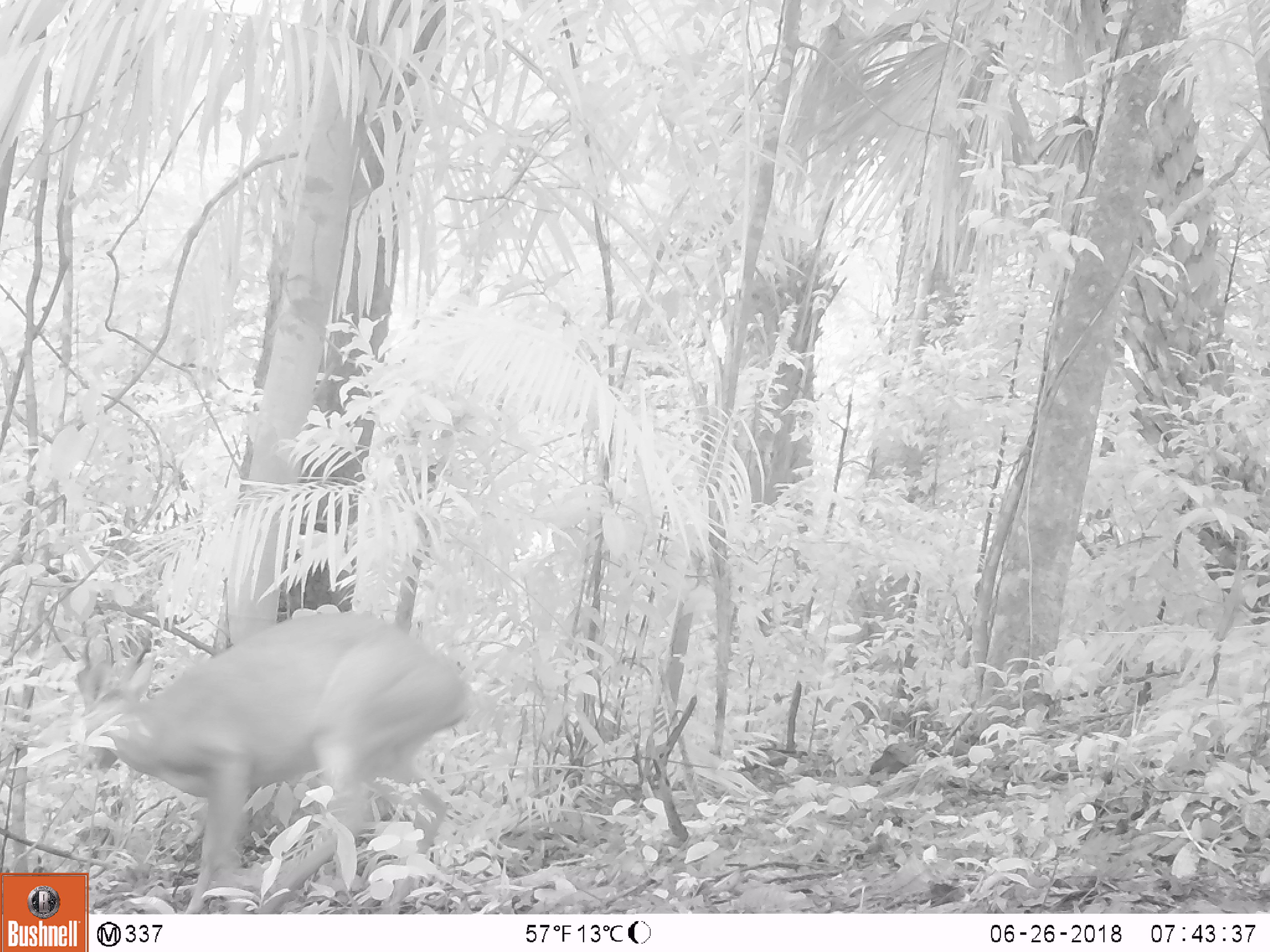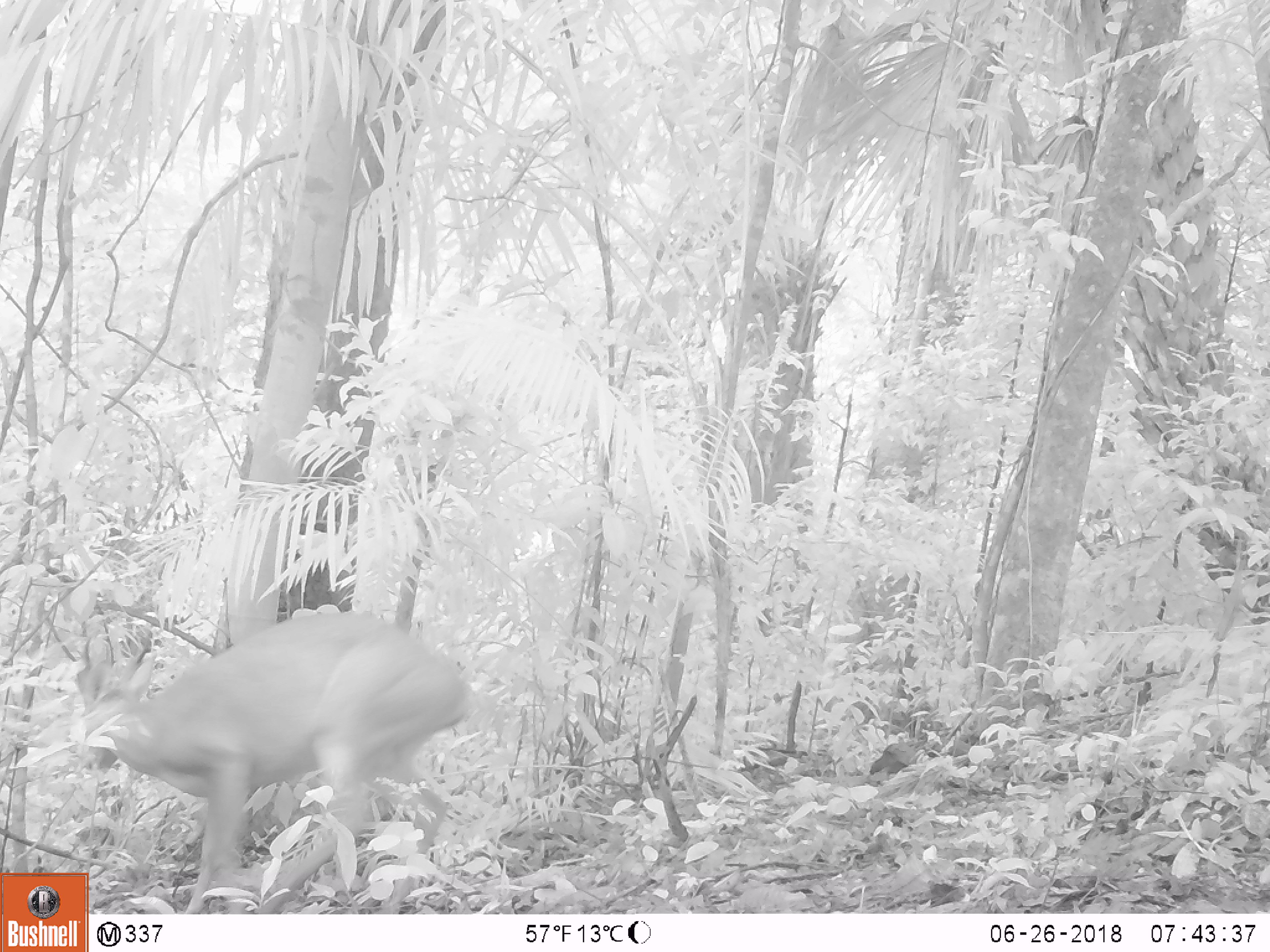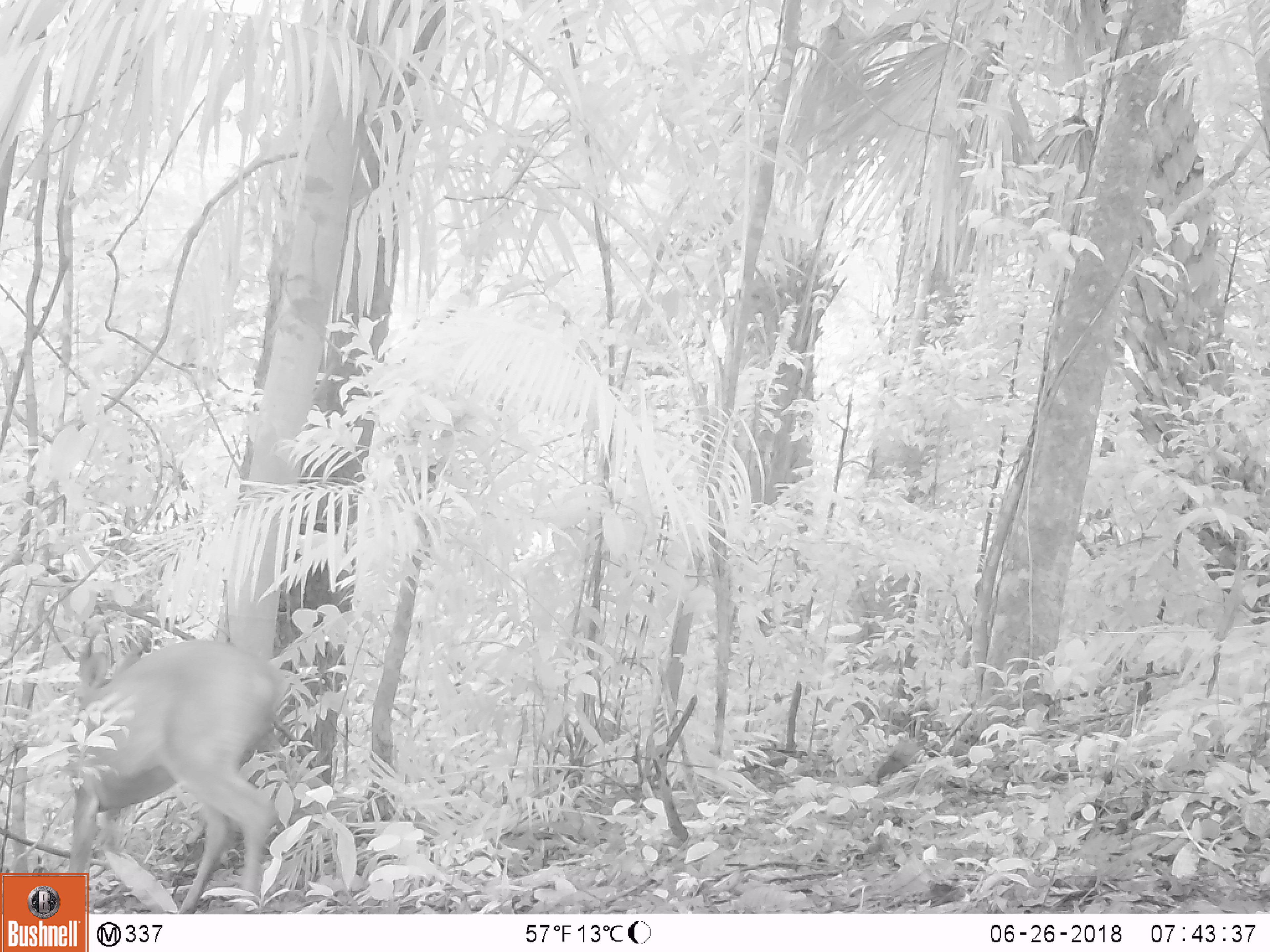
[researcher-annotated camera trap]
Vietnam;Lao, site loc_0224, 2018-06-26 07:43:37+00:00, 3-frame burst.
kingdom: Animalia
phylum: Chordata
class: Mammalia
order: Artiodactyla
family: Cervidae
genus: Muntiacus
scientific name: Muntiacus vuquangensis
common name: large-antlered muntjac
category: large antlered muntjac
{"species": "large antlered muntjac (large-antlered muntjac) (Muntiacus vuquangensis)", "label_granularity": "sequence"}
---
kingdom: Animalia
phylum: Chordata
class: Aves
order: Galliformes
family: Phasianidae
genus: Gallus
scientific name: Gallus gallus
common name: red junglefowl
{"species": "red junglefowl (Gallus gallus)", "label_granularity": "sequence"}